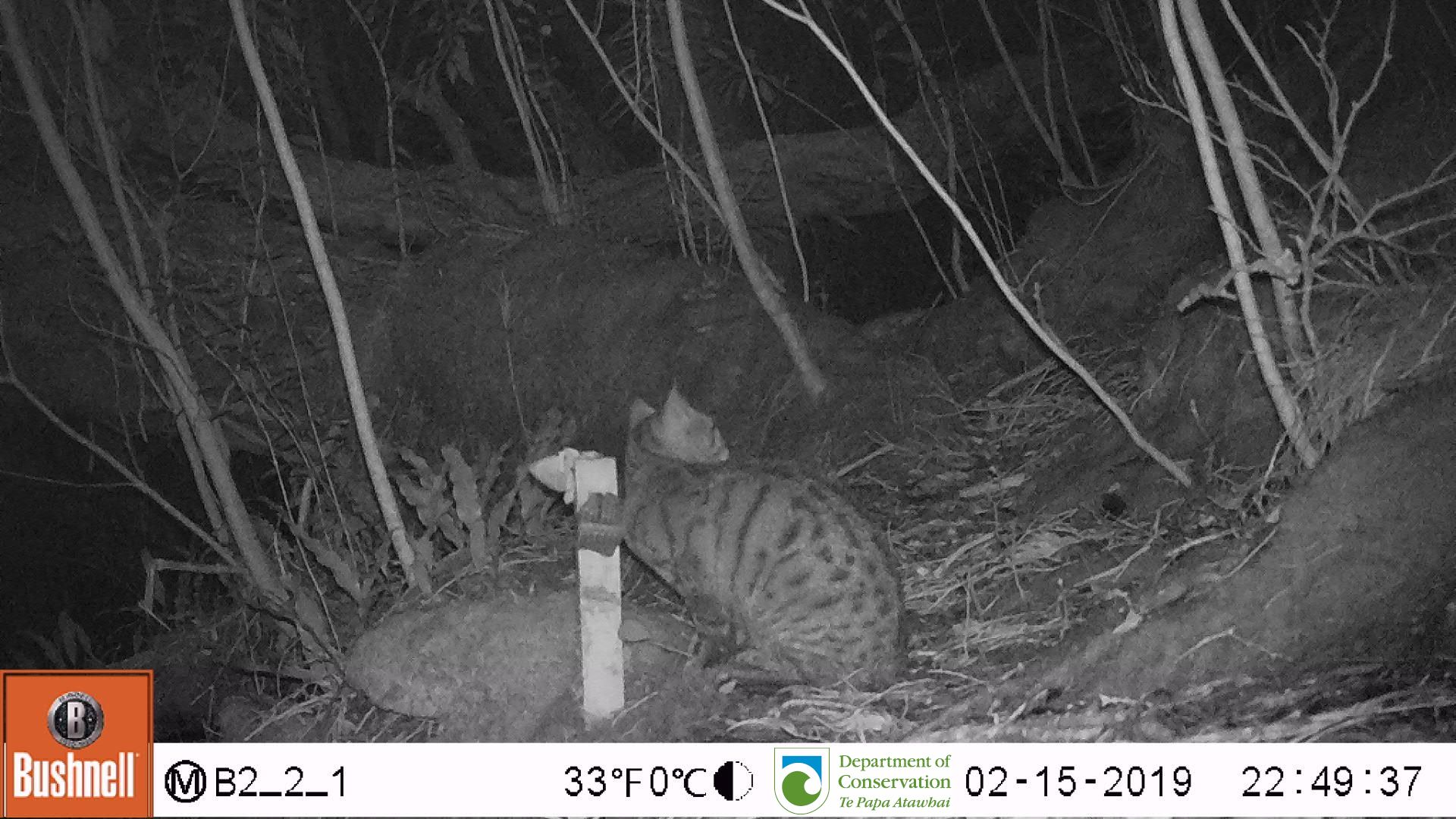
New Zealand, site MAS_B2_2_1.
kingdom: Animalia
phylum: Chordata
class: Mammalia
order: Carnivora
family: Felidae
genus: Felis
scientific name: Felis catus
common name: domestic cat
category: cat